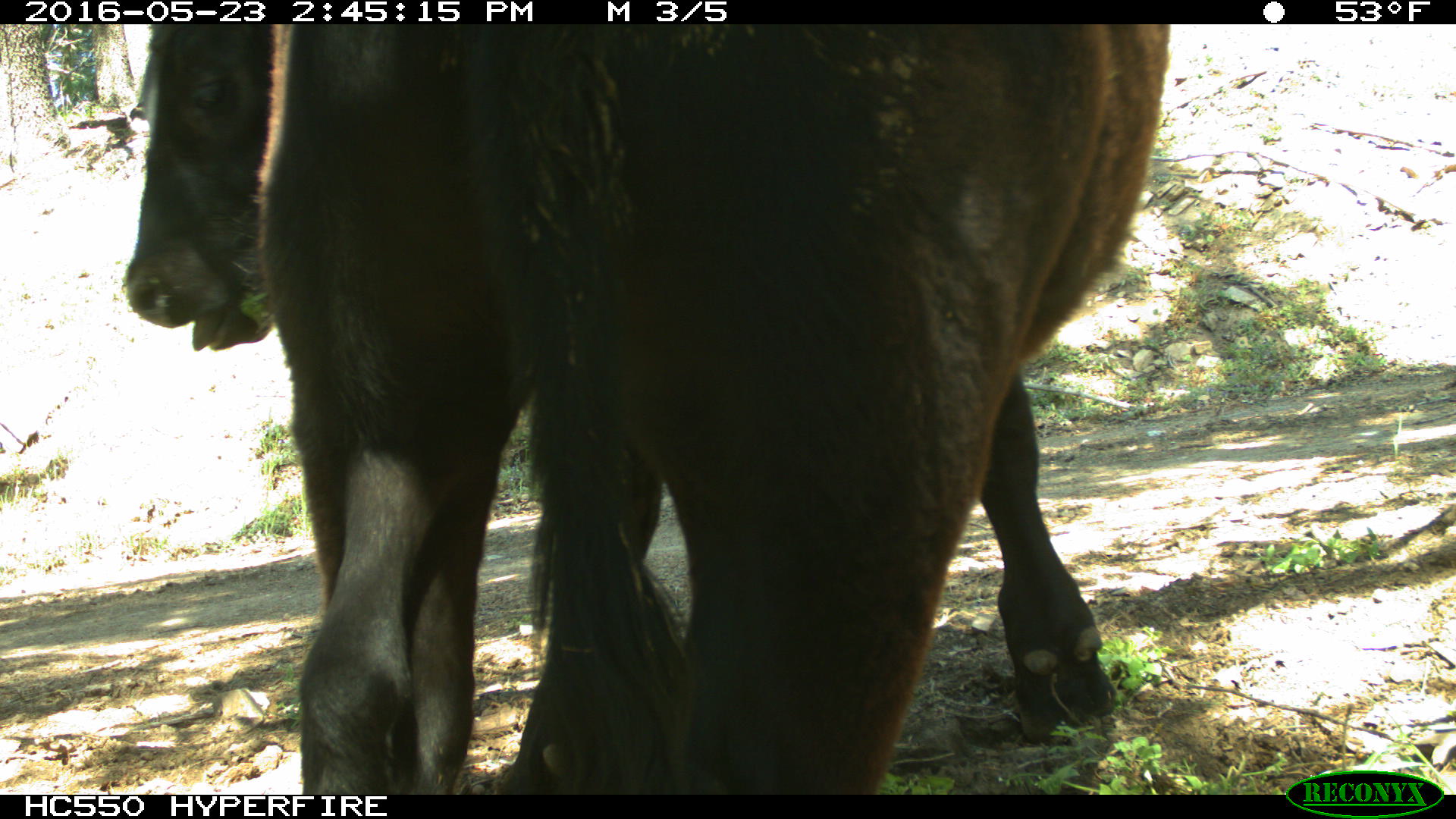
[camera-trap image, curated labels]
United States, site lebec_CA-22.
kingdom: Animalia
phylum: Chordata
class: Mammalia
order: Artiodactyla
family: Bovidae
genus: Bos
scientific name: Bos taurus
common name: domestic cow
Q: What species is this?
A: Bos taurus (domestic cow).